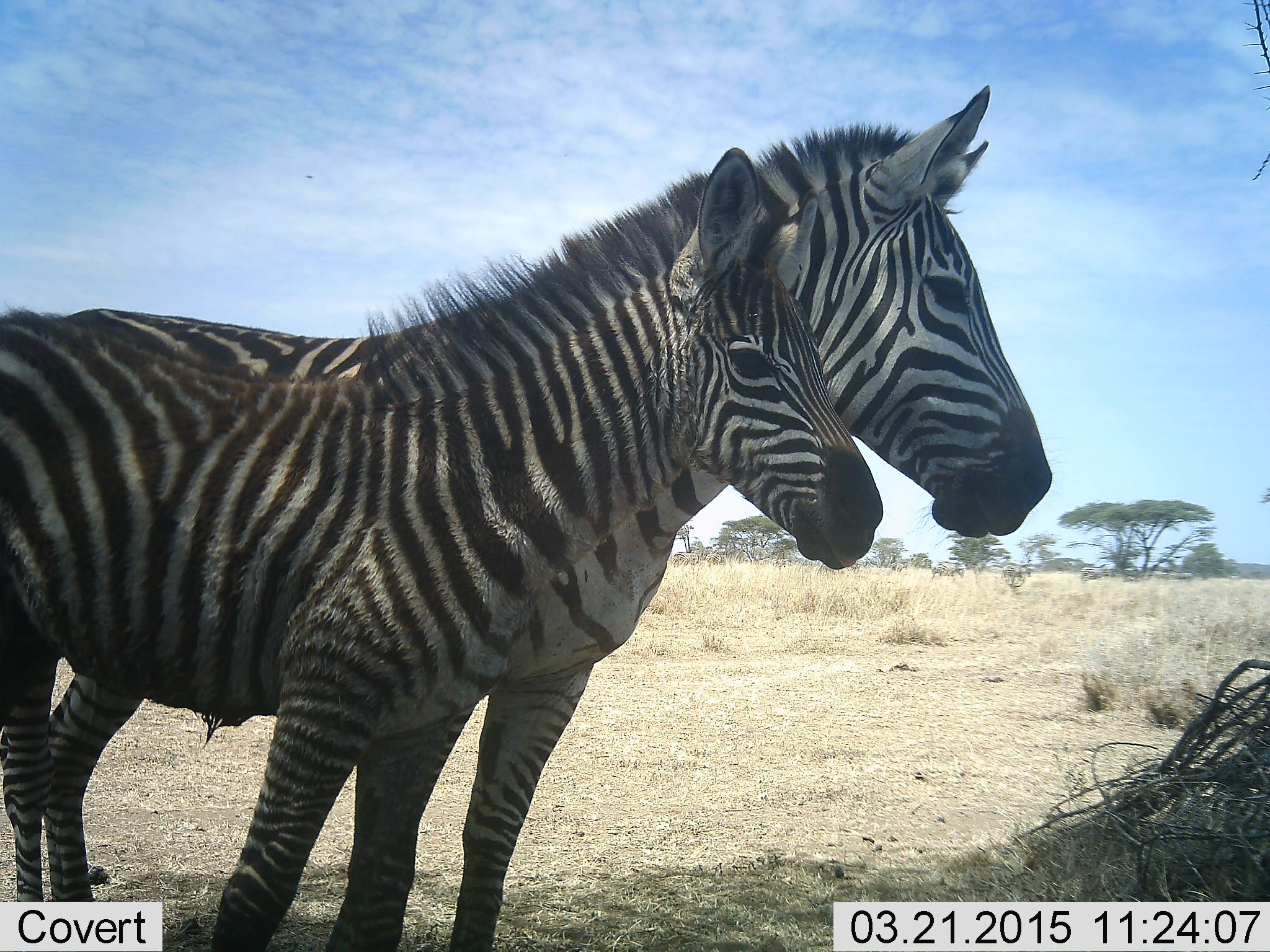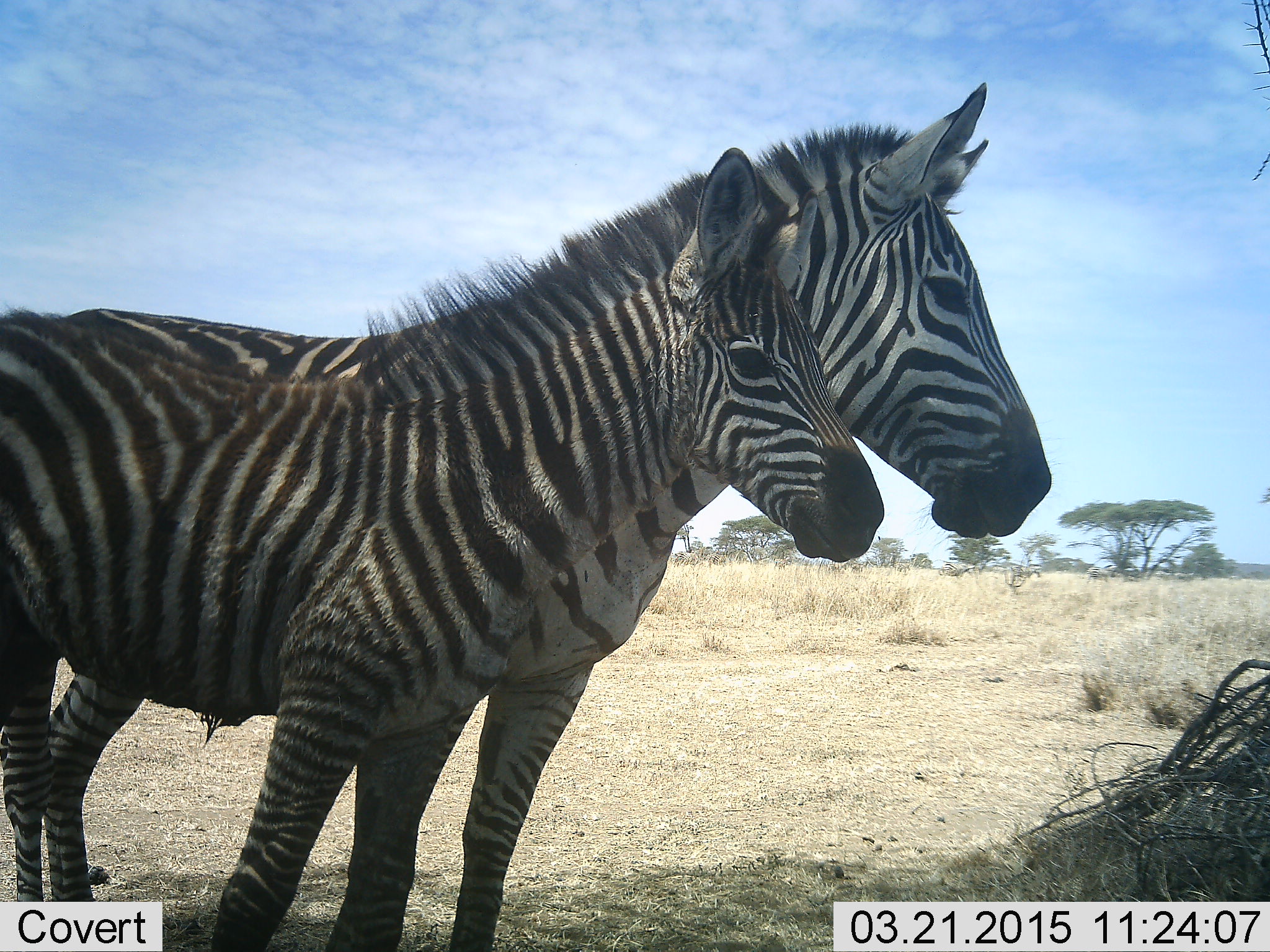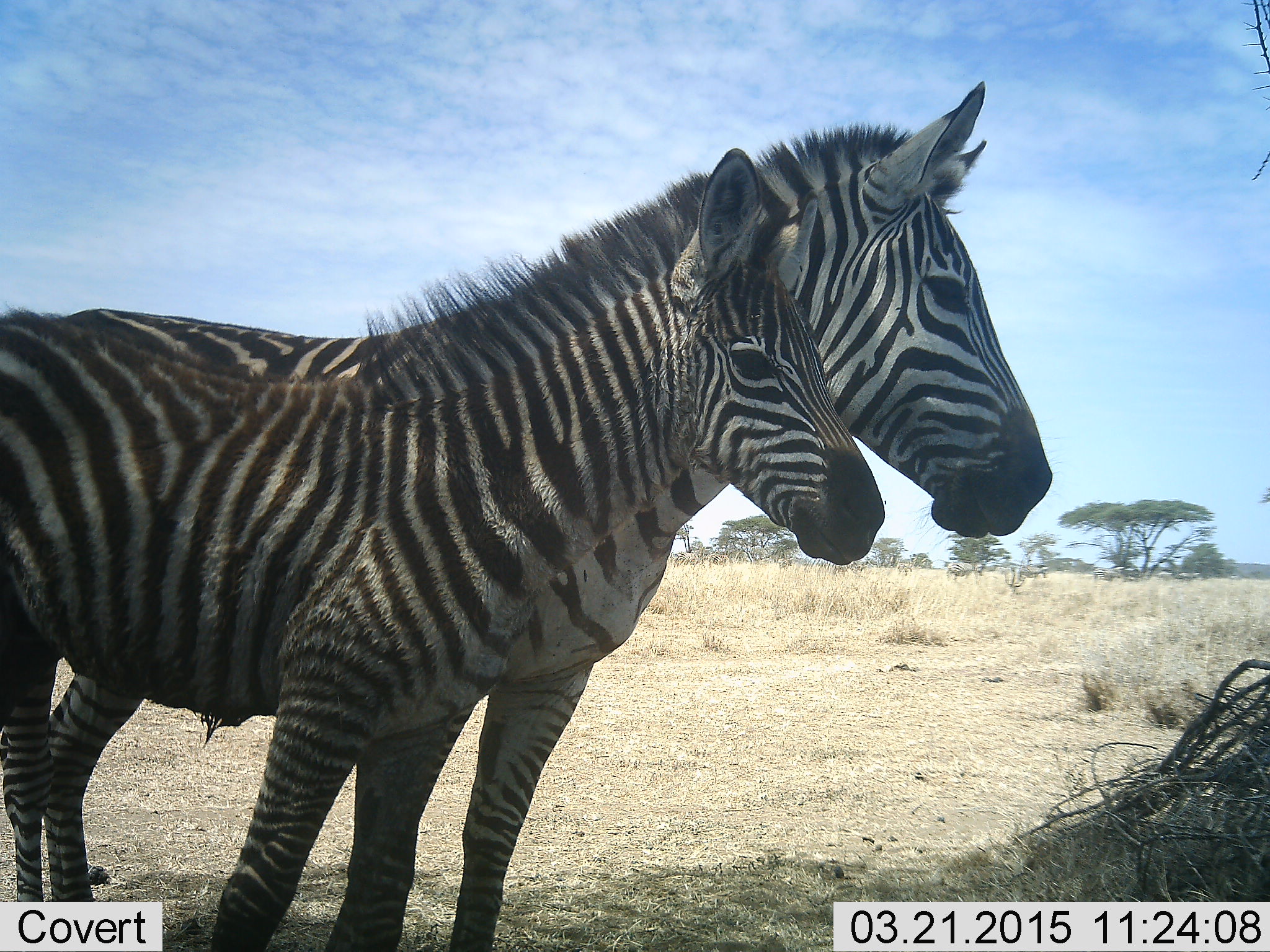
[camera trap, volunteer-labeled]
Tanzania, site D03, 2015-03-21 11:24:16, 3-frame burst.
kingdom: Animalia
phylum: Chordata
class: Mammalia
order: Perissodactyla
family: Equidae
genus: Equus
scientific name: Equus quagga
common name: plains zebra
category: zebra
Zebra (plains zebra) (Equus quagga), count 2. Behavior (volunteer vote fractions): standing 100%, resting 0%, moving 9%, interacting 0%. Young present (vote fraction): 36%. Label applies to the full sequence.